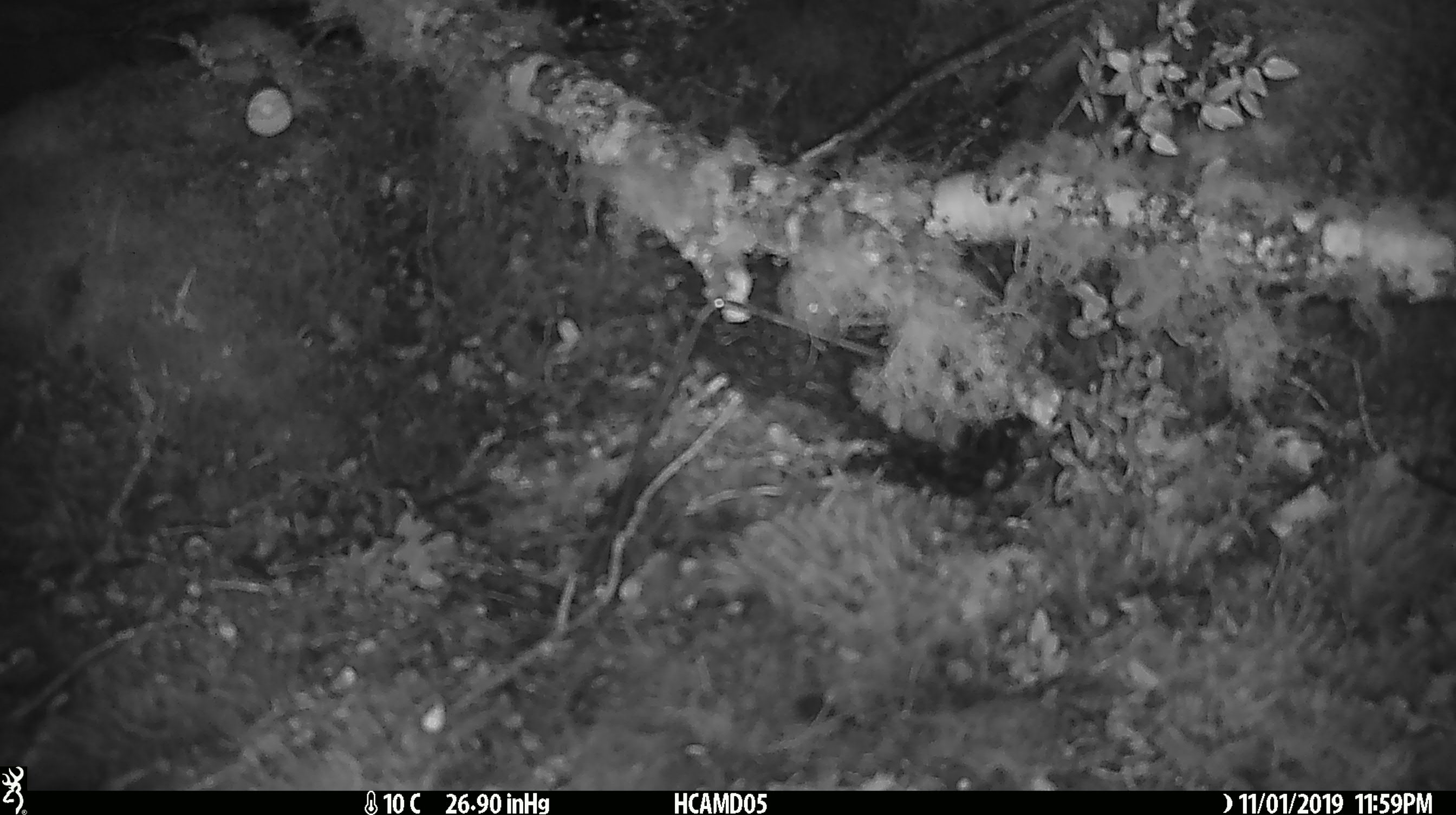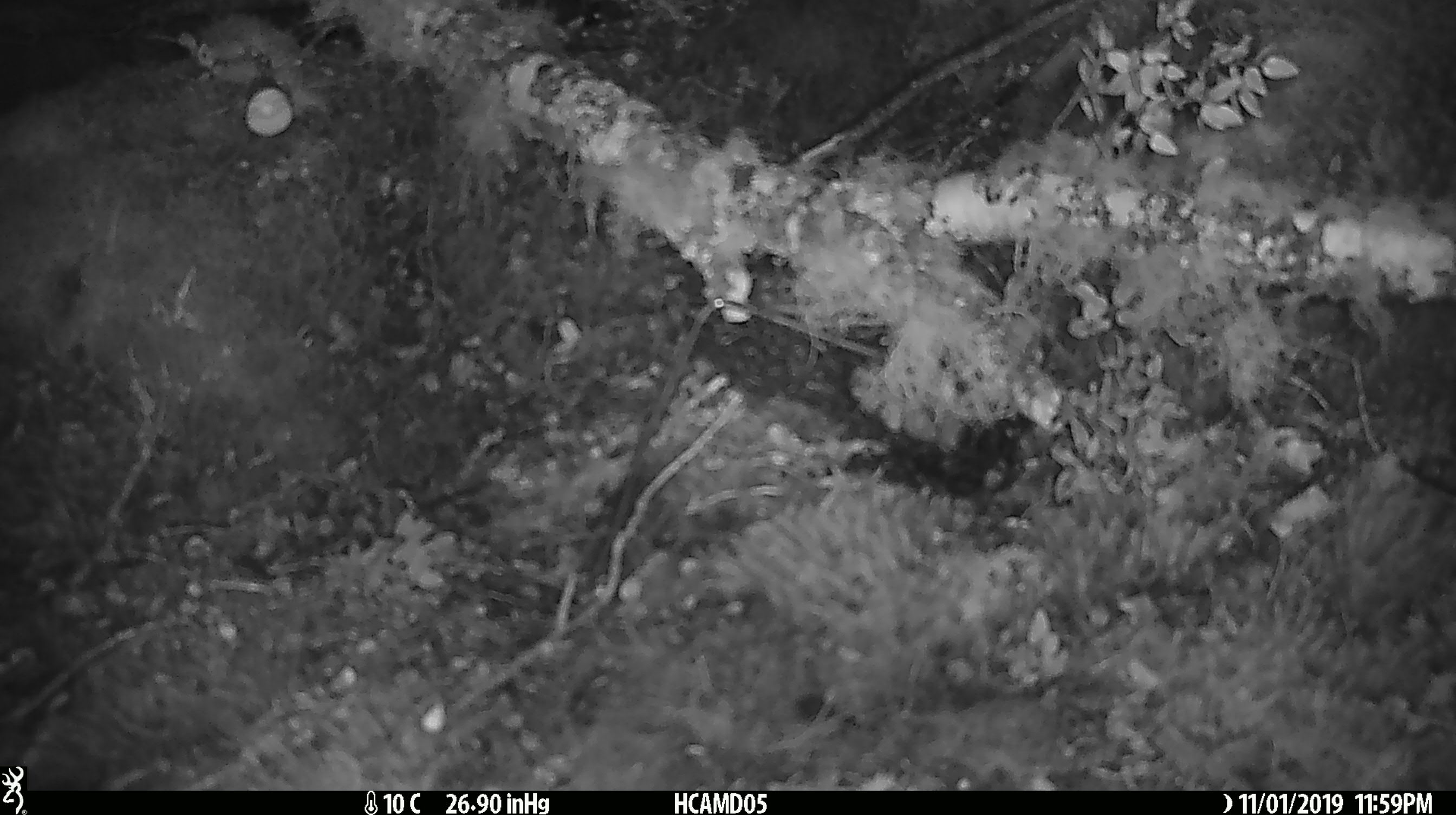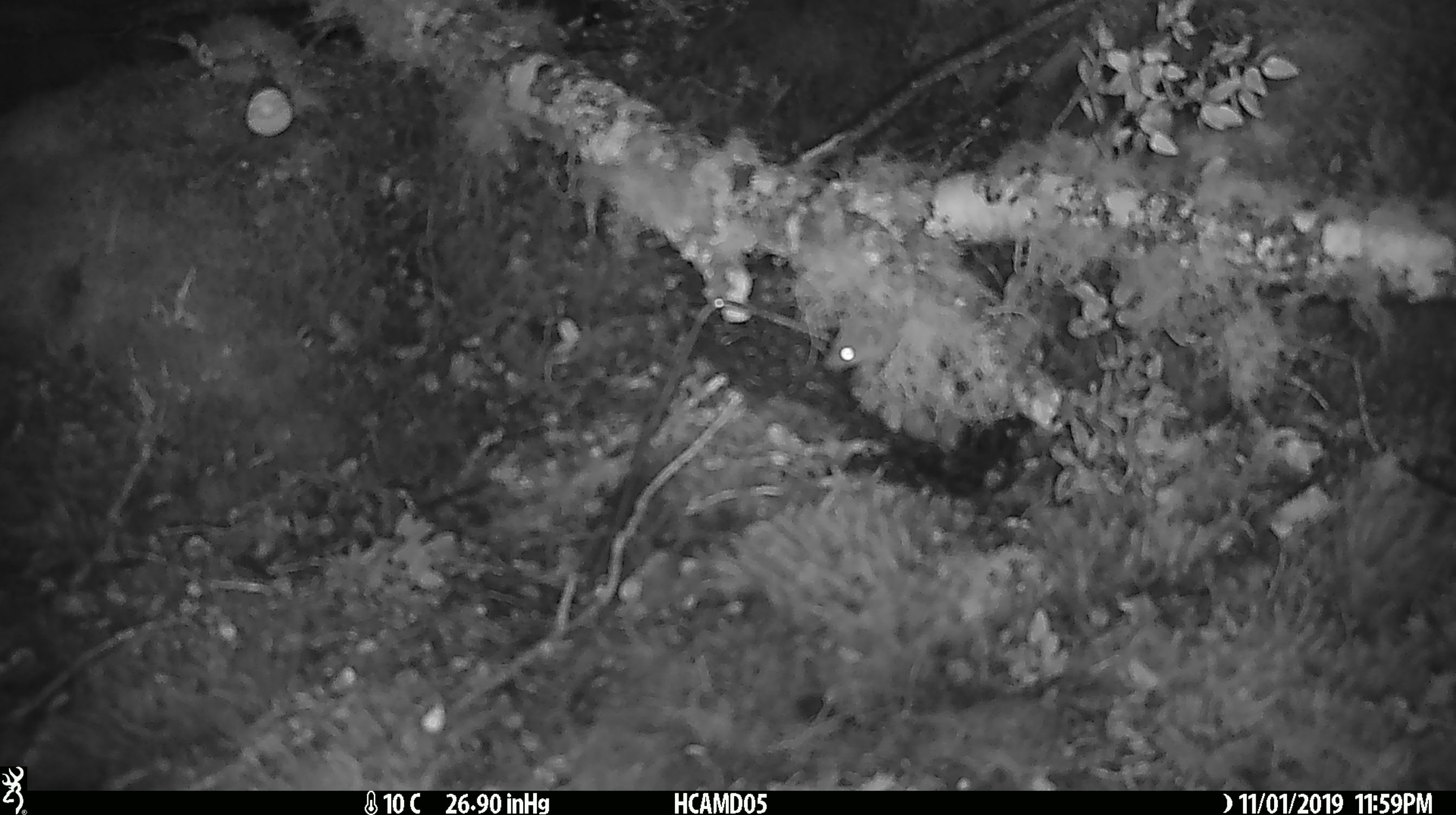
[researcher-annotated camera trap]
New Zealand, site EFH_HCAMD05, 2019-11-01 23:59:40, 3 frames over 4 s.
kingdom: Animalia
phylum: Chordata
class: Mammalia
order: Rodentia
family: Muridae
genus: Mus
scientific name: Mus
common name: mouse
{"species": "mouse (Mus)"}